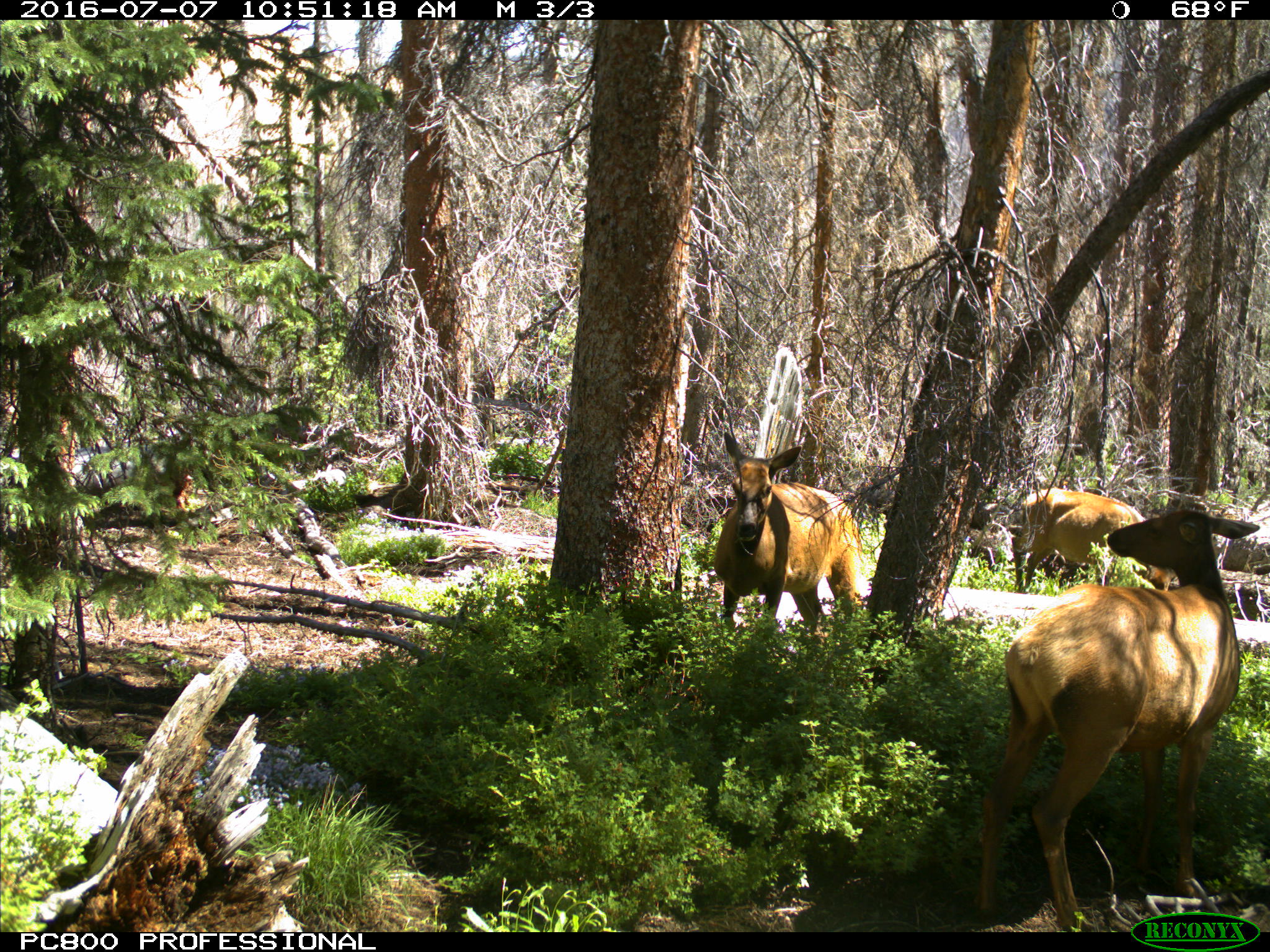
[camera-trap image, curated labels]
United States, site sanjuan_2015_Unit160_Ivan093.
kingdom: Animalia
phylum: Chordata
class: Mammalia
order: Artiodactyla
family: Cervidae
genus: Cervus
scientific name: Cervus elaphus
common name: red deer